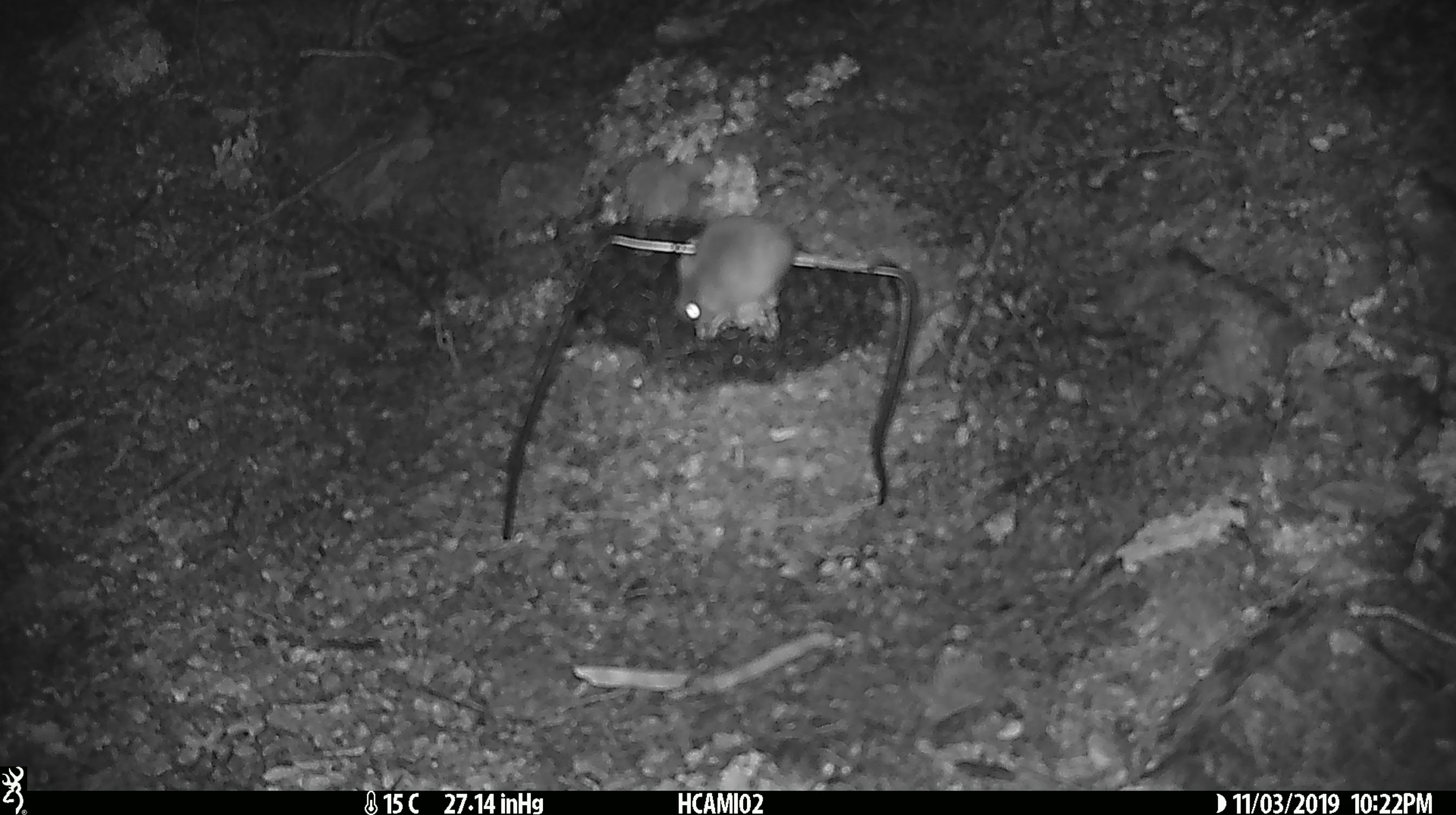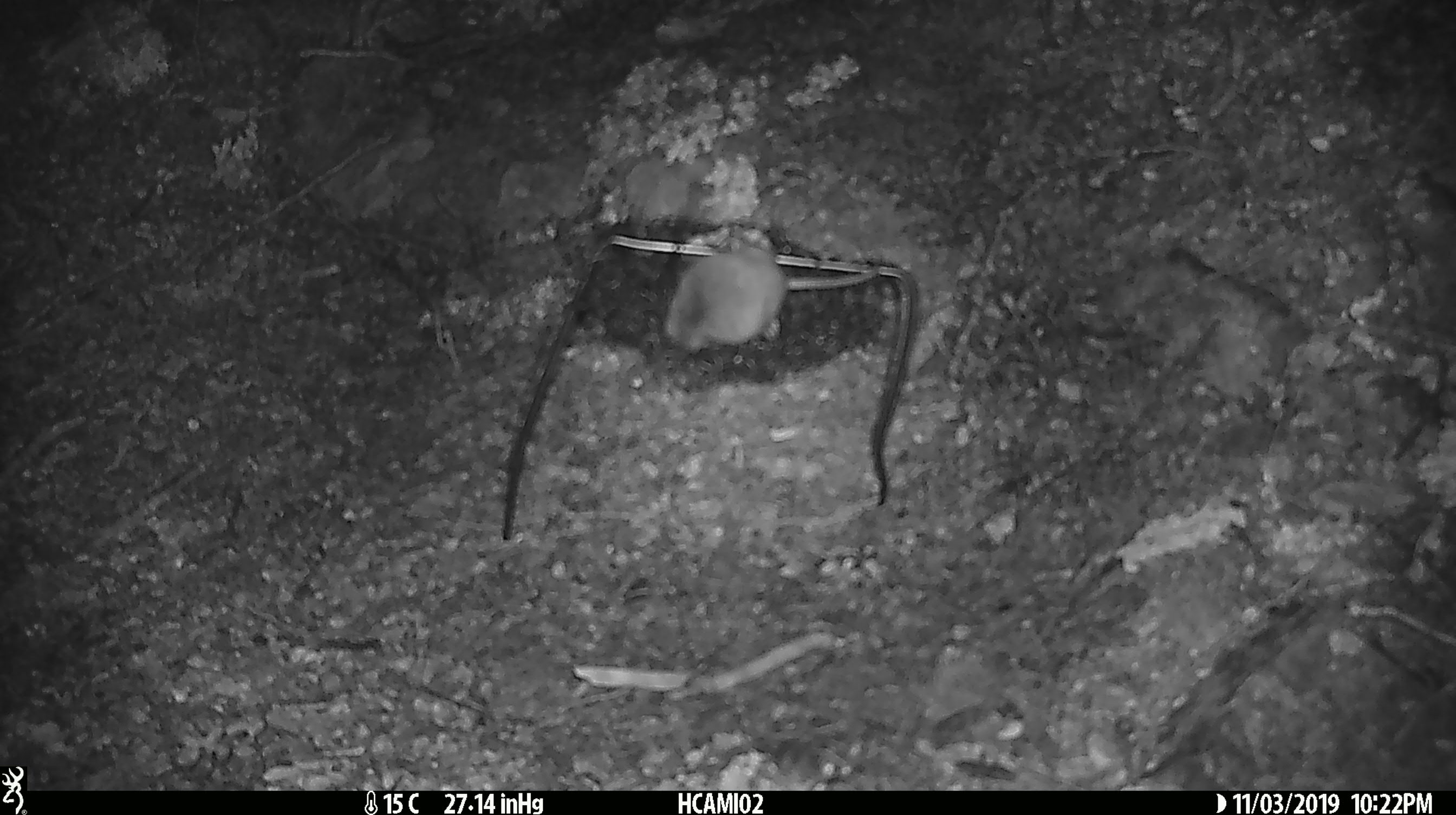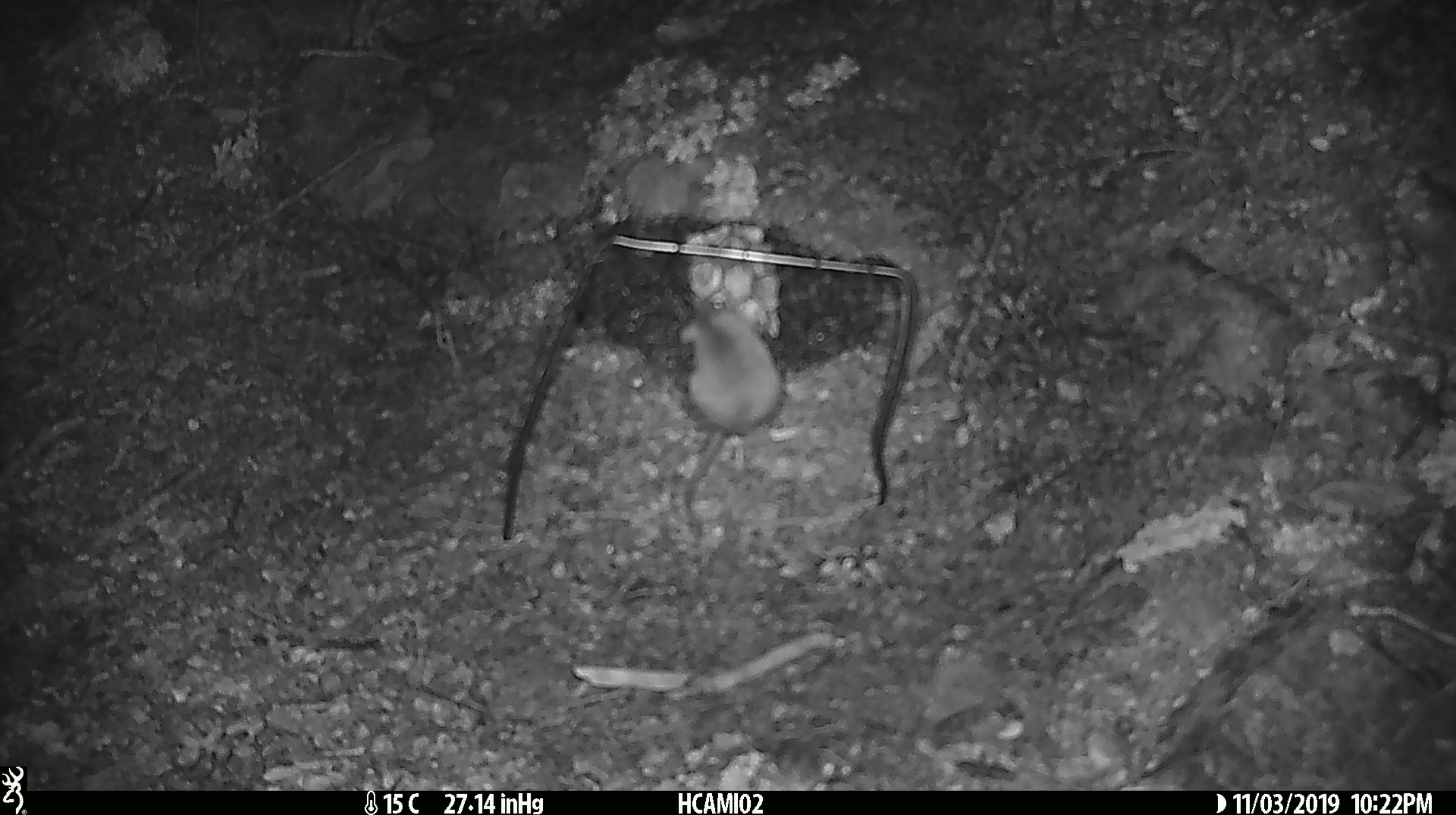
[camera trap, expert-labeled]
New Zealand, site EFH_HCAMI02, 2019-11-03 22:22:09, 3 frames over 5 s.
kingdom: Animalia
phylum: Chordata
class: Mammalia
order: Rodentia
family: Muridae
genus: Mus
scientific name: Mus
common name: mouse